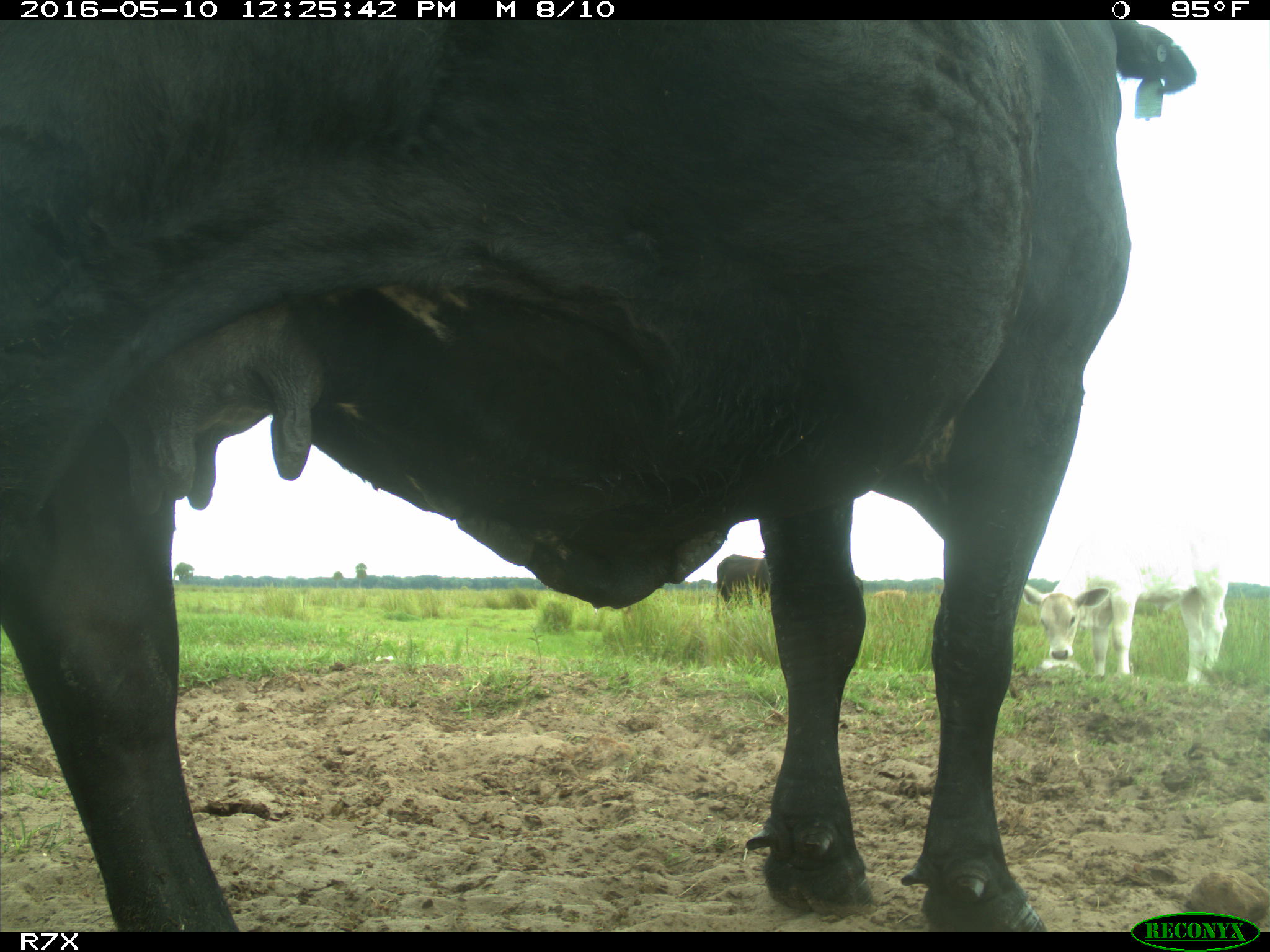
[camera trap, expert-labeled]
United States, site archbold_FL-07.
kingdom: Animalia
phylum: Chordata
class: Mammalia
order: Artiodactyla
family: Bovidae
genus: Bos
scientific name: Bos taurus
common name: domestic cow